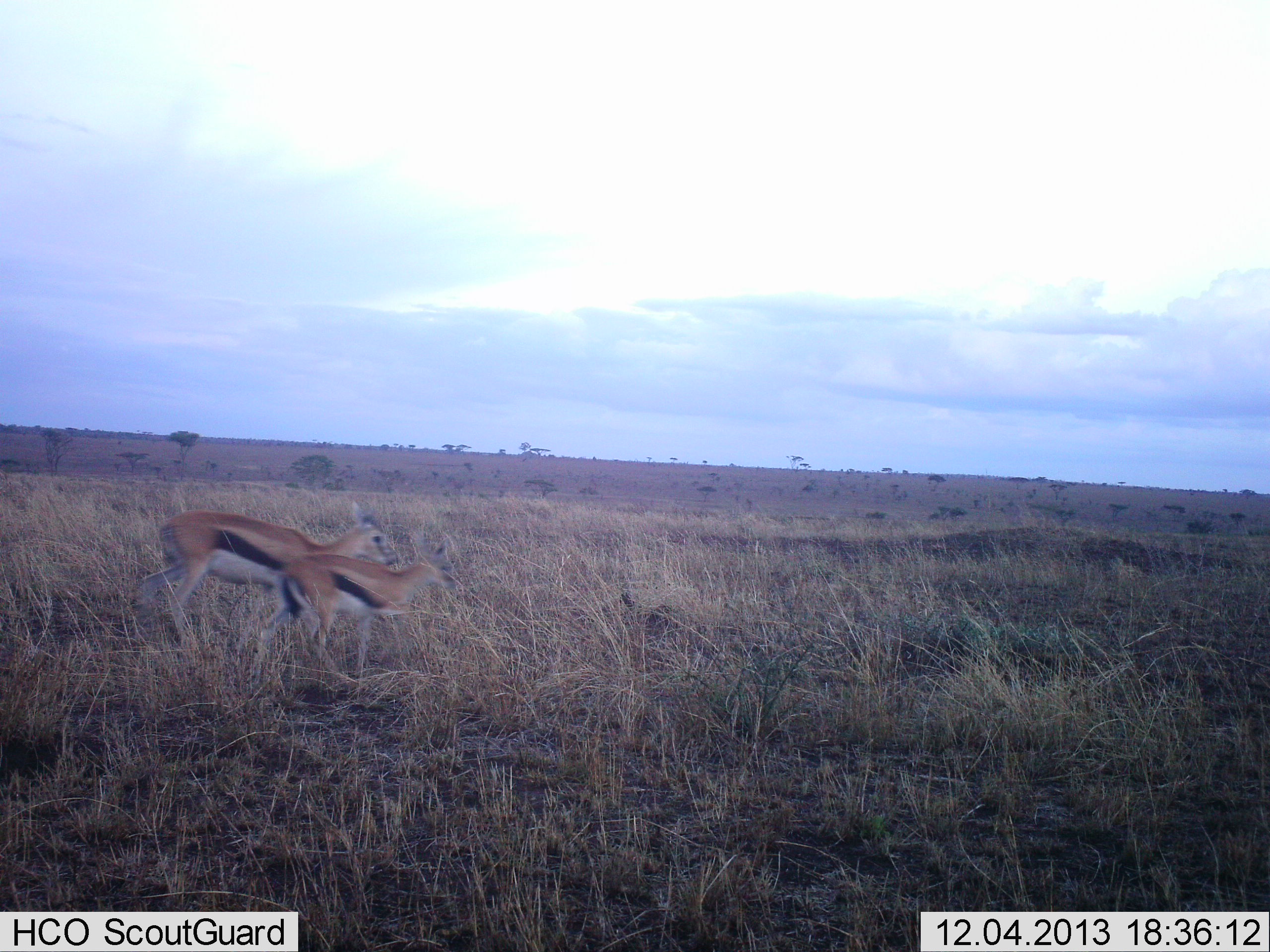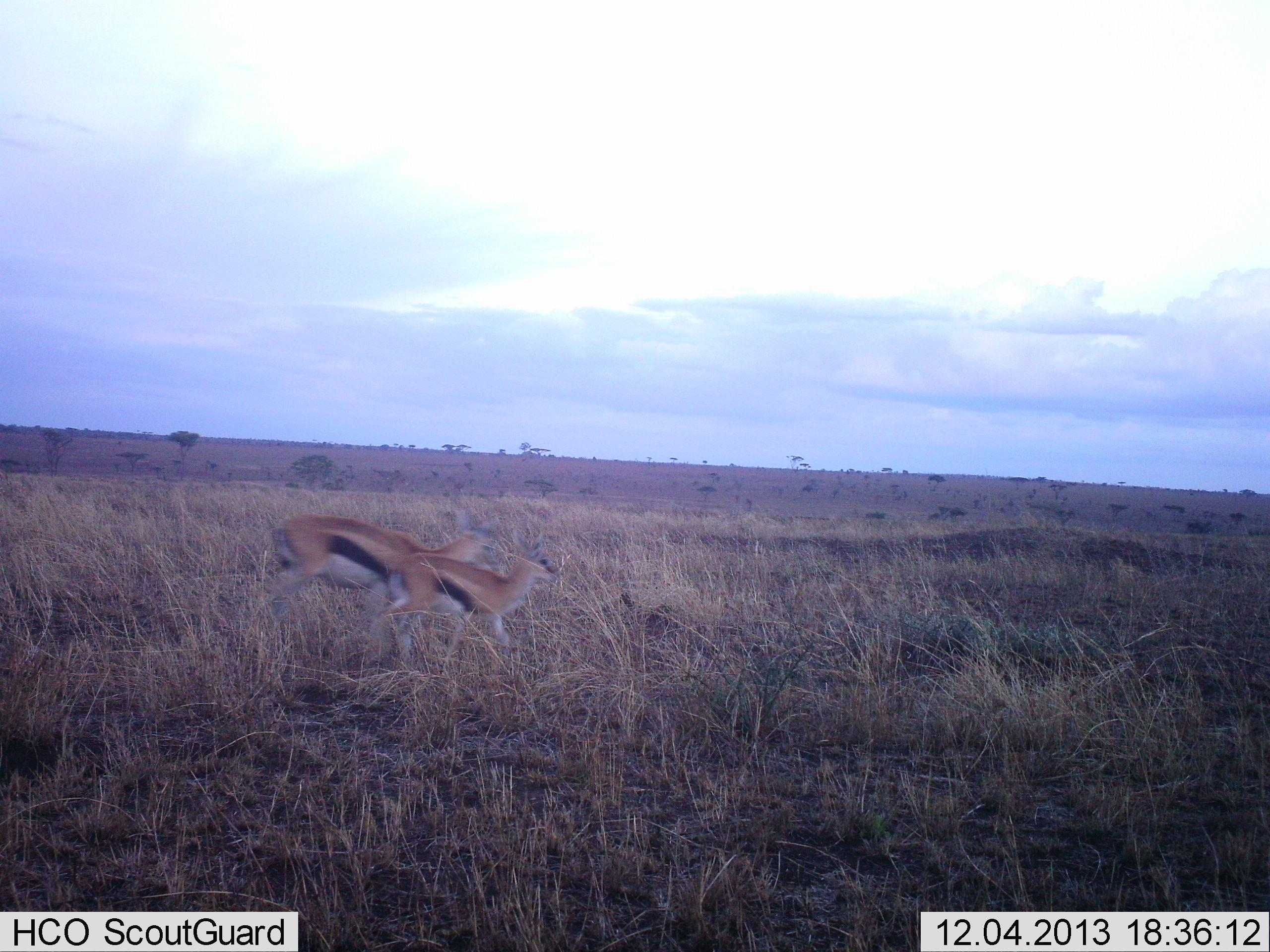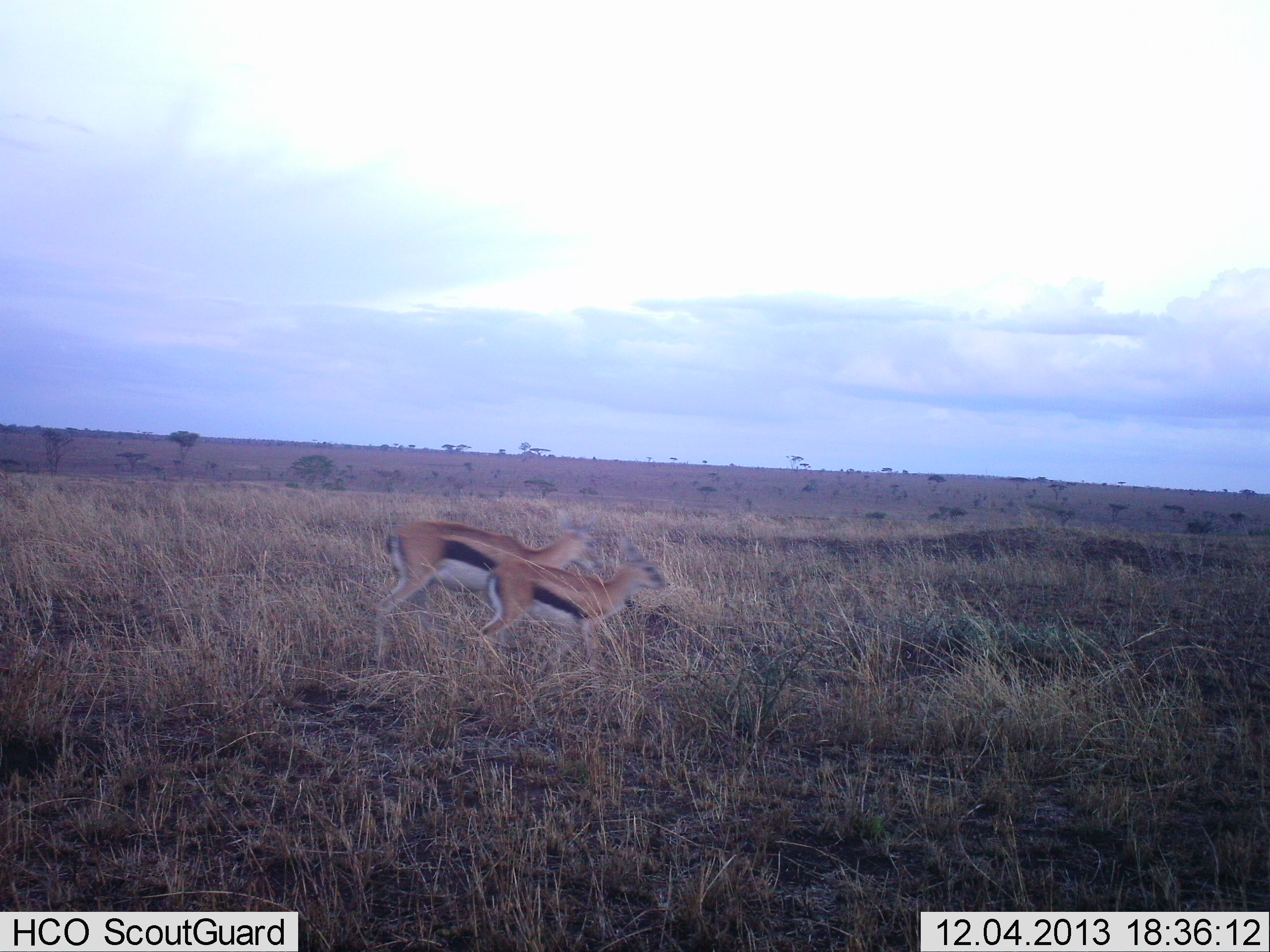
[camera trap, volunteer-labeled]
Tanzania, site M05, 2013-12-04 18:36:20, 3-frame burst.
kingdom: Animalia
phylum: Chordata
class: Mammalia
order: Artiodactyla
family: Bovidae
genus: Eudorcas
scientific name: Eudorcas thomsonii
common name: thomson's gazelle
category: gazellethomsons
Gazellethomsons (thomson's gazelle) (Eudorcas thomsonii), count 2. Behavior (volunteer vote fractions): standing 20%, resting 0%, moving 90%, interacting 0%. Young present (vote fraction): 40%. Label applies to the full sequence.